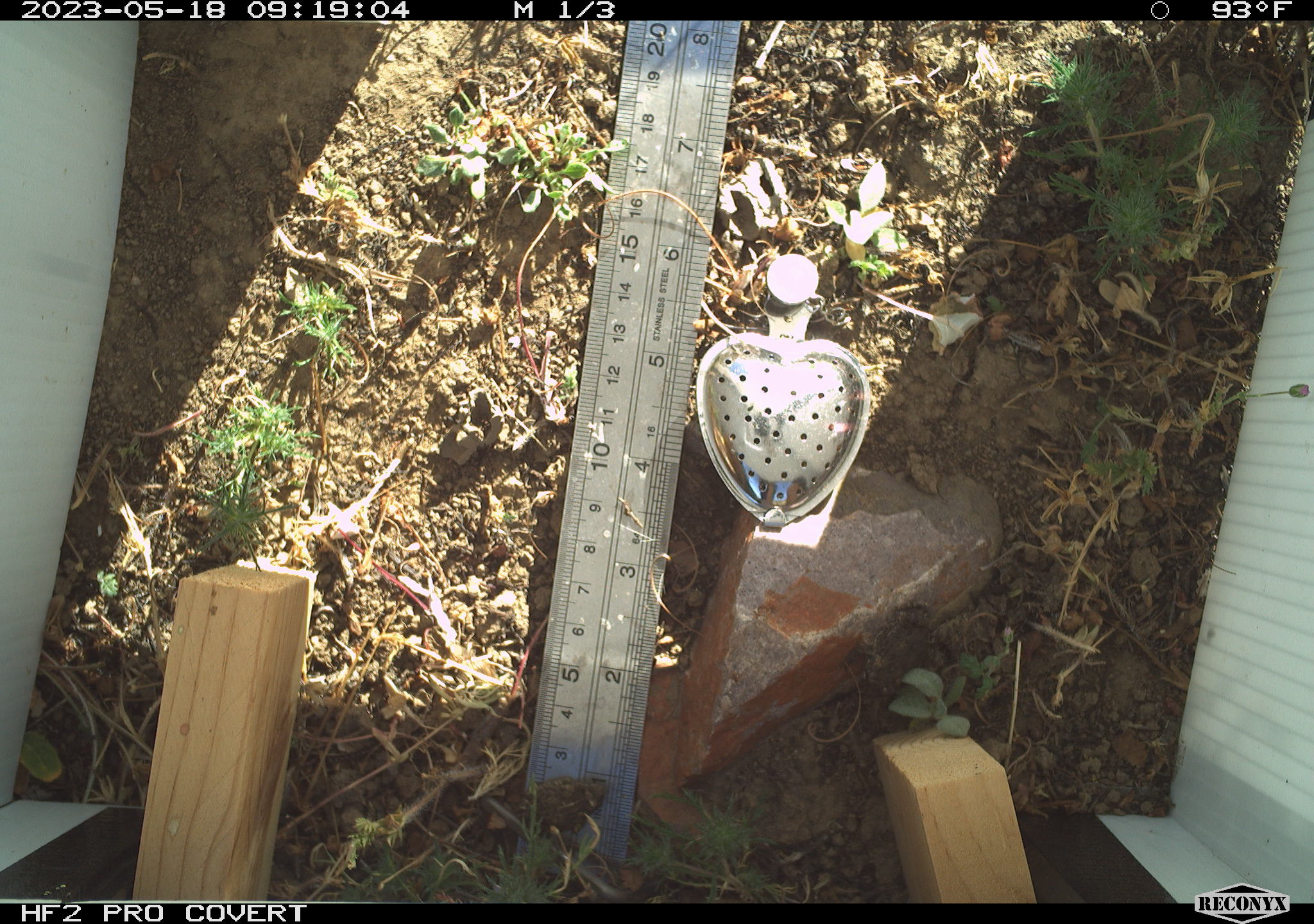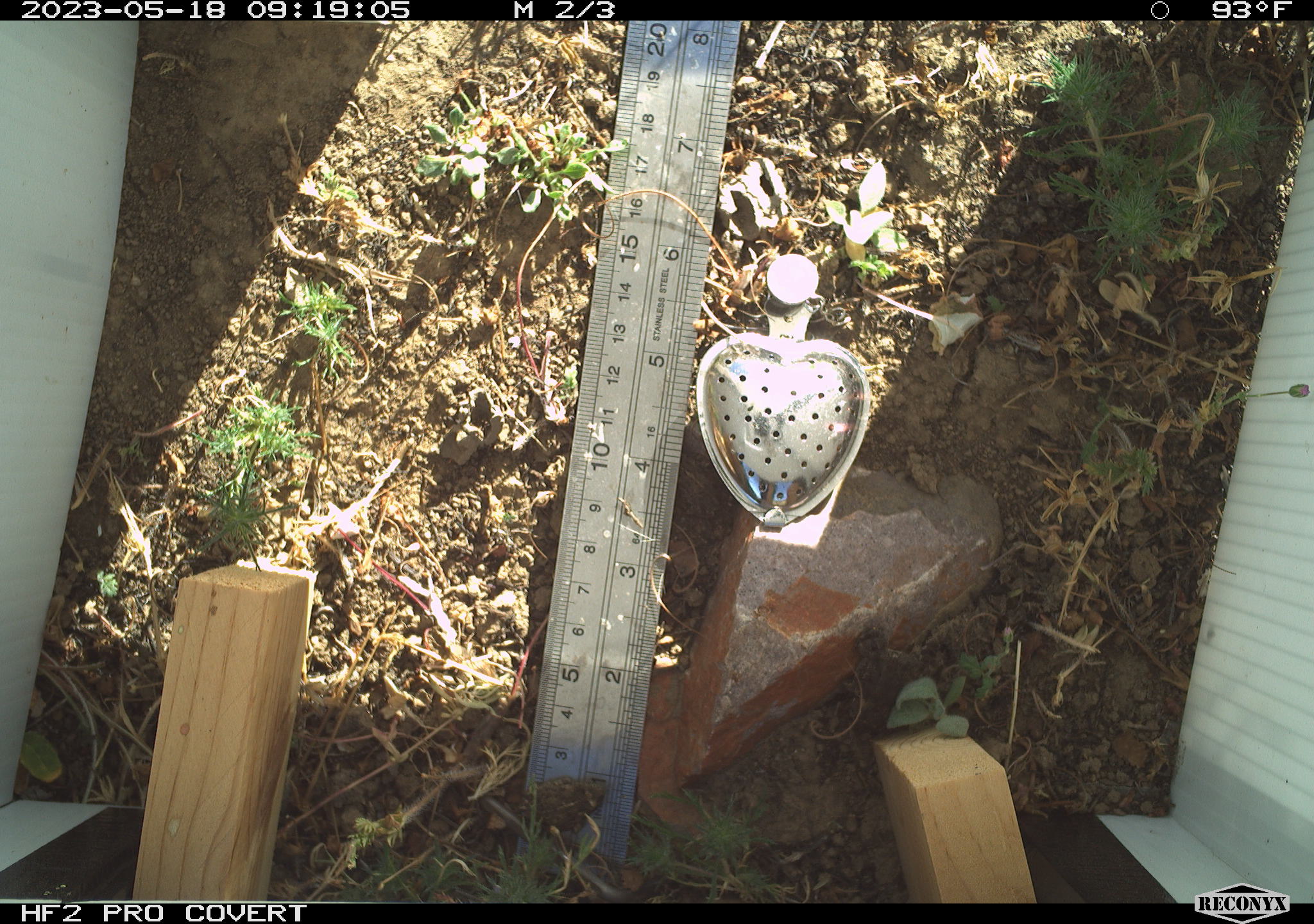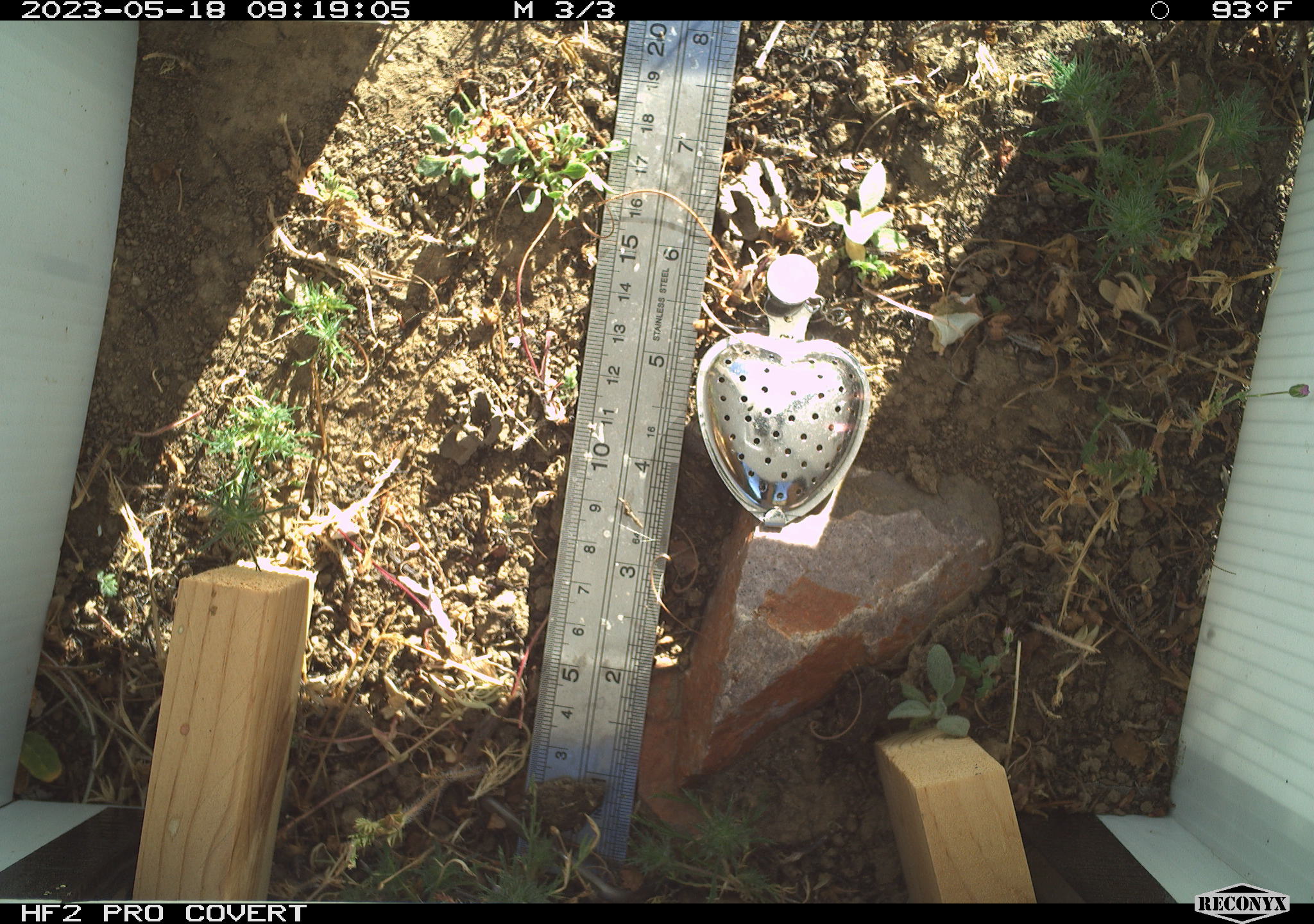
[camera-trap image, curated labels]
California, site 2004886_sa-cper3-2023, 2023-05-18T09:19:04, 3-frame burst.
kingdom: Animalia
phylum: Chordata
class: Amphibia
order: Anura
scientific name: Anura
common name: frogs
Frogs (Anura).